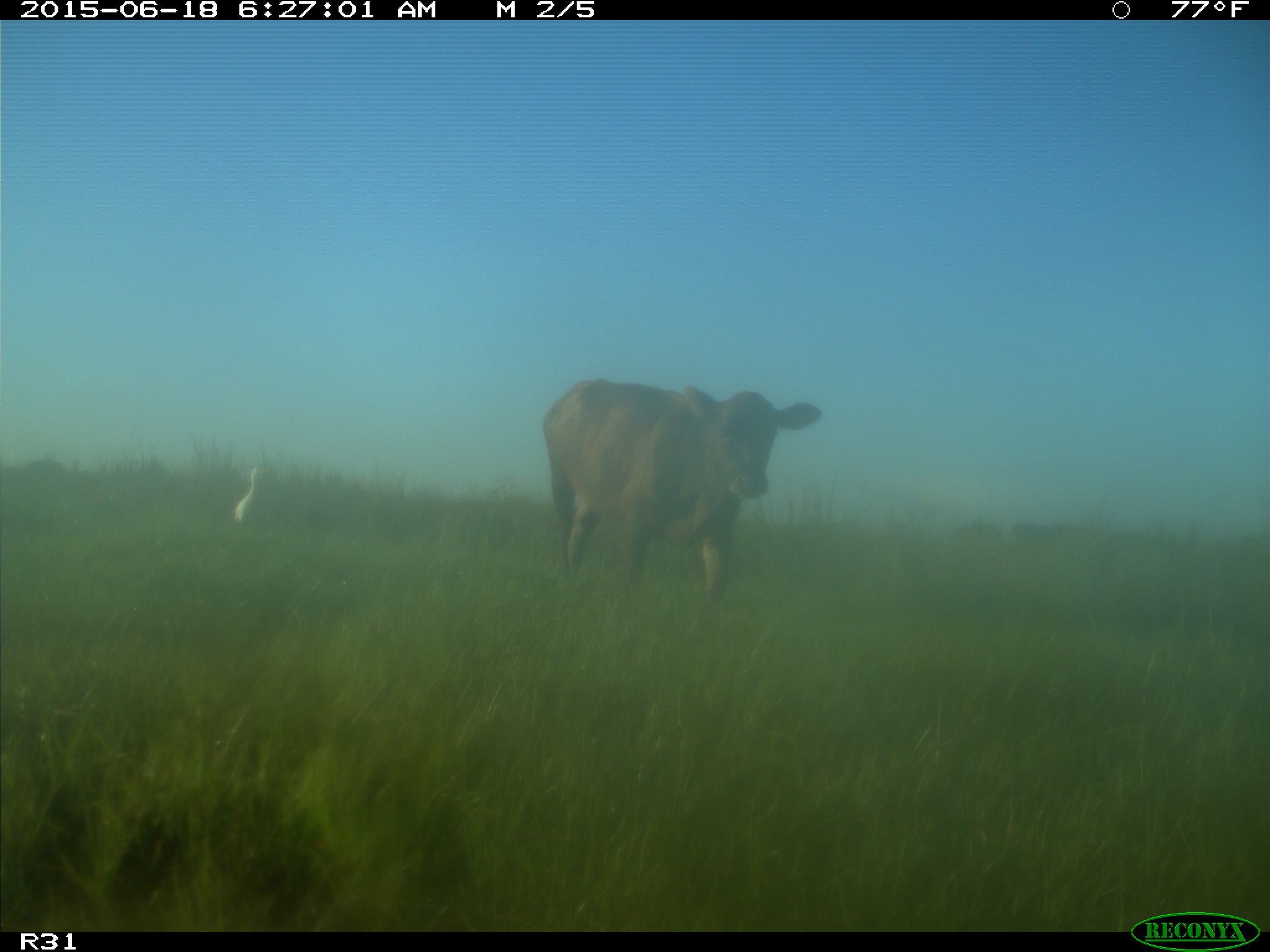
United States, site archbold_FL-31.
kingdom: Animalia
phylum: Chordata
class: Mammalia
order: Artiodactyla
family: Bovidae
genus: Bos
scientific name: Bos taurus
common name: domestic cow